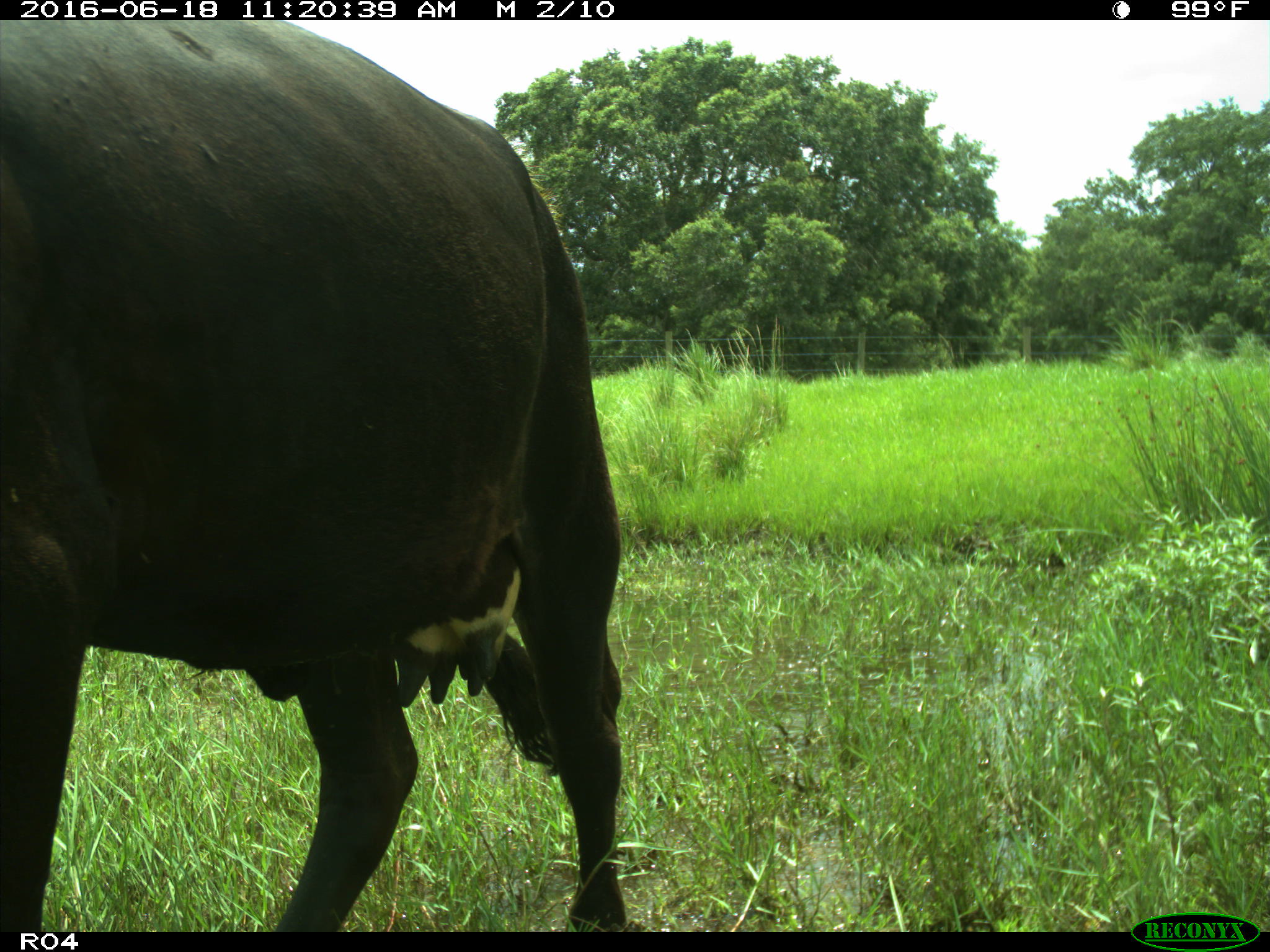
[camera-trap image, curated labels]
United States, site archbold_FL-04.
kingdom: Animalia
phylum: Chordata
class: Mammalia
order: Artiodactyla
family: Bovidae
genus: Bos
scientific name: Bos taurus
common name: domestic cow